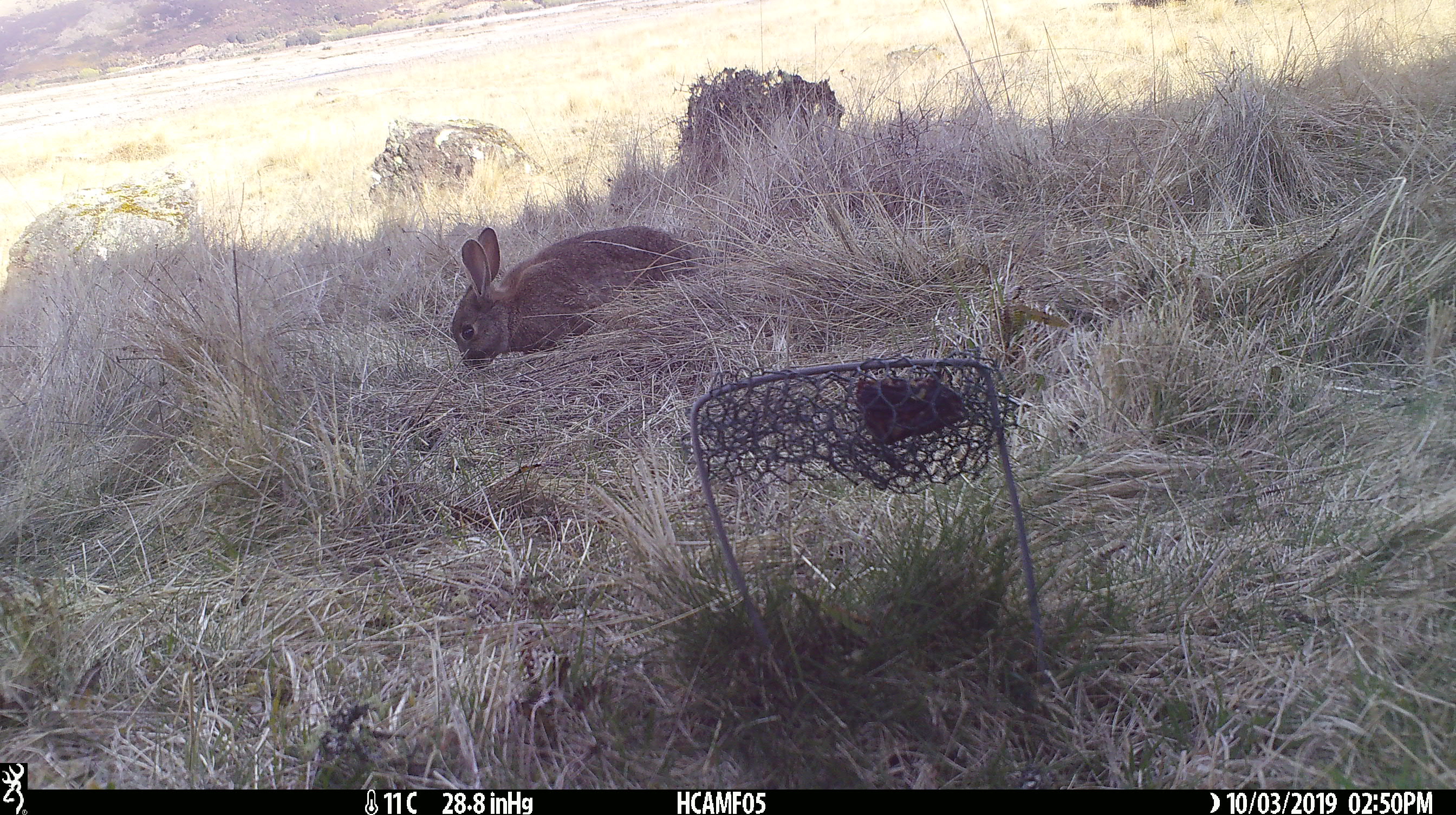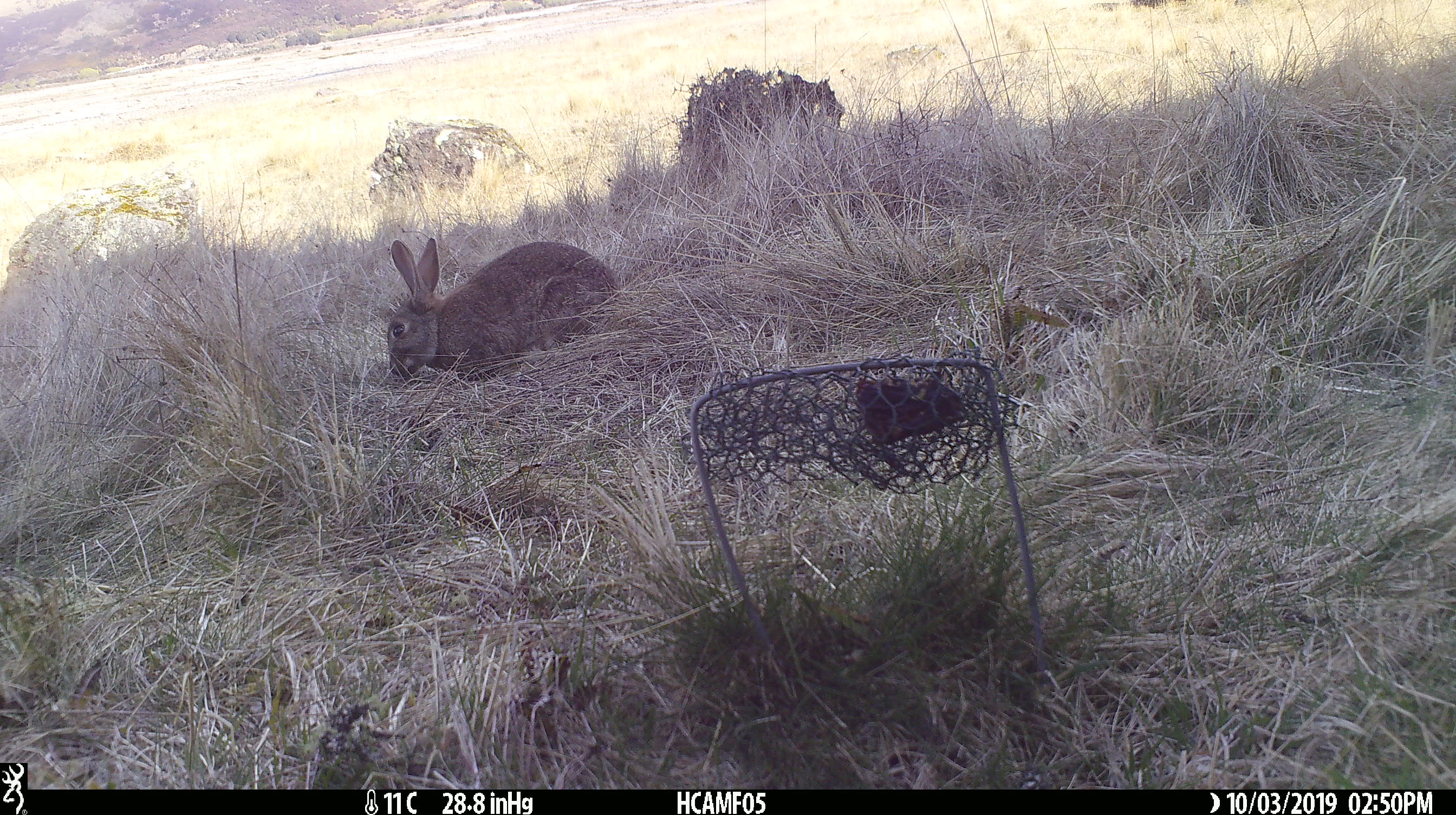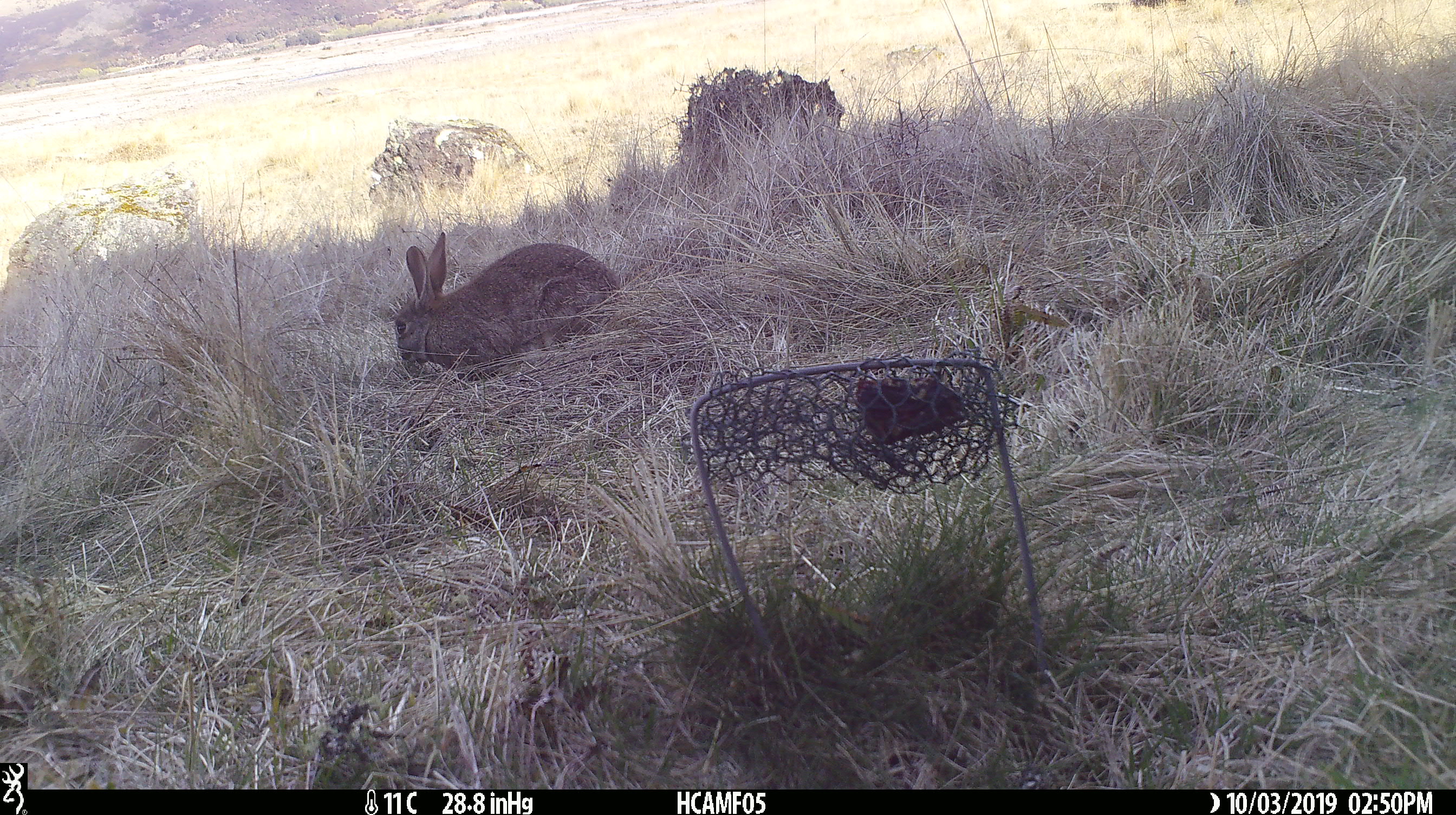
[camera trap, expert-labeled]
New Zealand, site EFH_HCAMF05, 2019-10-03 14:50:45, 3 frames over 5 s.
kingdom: Animalia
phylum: Chordata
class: Mammalia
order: Lagomorpha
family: Leporidae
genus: Oryctolagus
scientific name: Oryctolagus cuniculus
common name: european rabbit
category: rabbit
Rabbit (european rabbit) (Oryctolagus cuniculus).